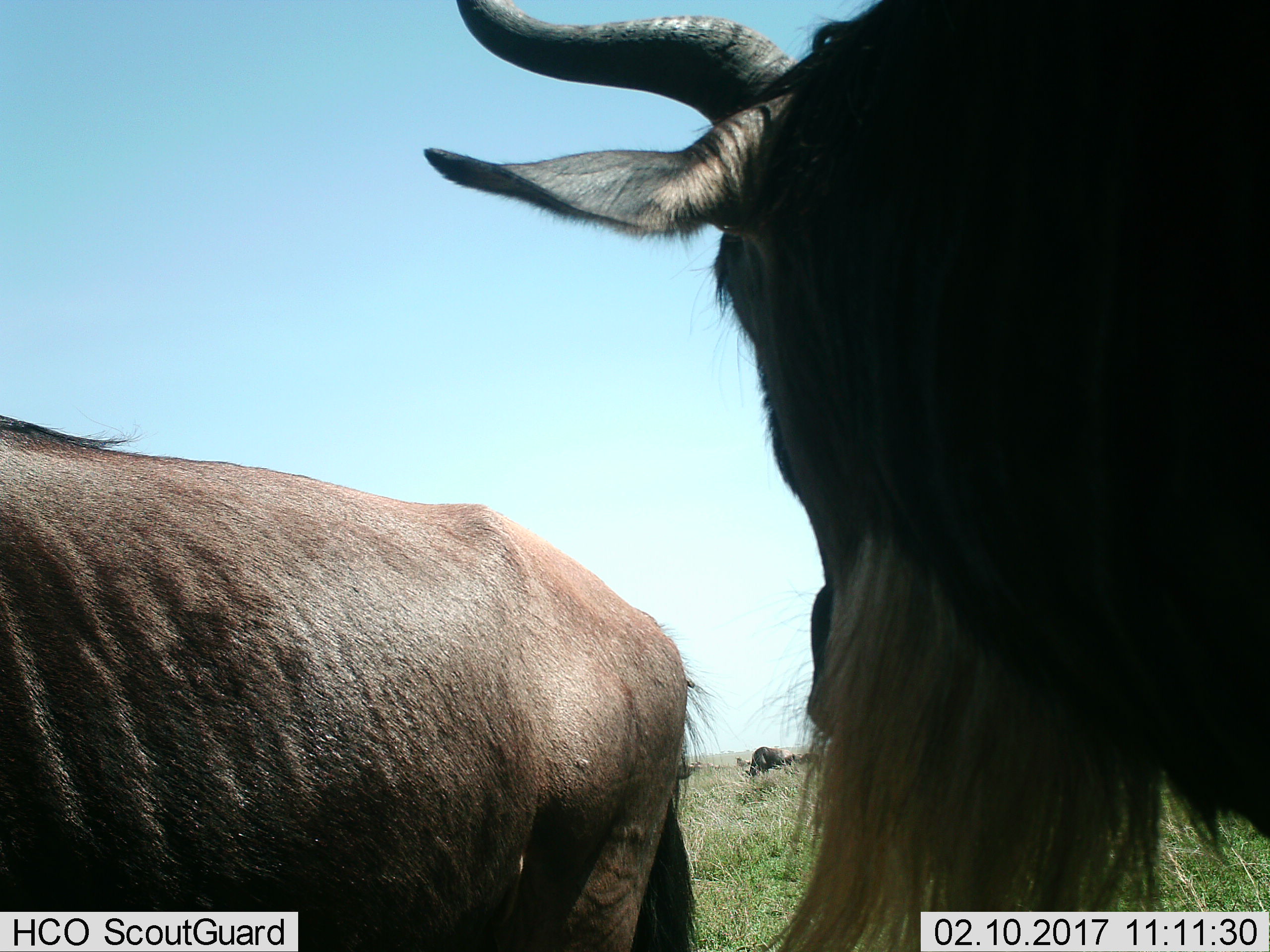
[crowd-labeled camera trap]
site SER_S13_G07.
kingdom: Animalia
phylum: Chordata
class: Mammalia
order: Artiodactyla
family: Bovidae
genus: Connochaetes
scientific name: Connochaetes taurinus taurinus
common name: blue wildebeest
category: wildebeestblue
Wildebeestblue (blue wildebeest) (Connochaetes taurinus taurinus), count 6. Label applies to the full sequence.